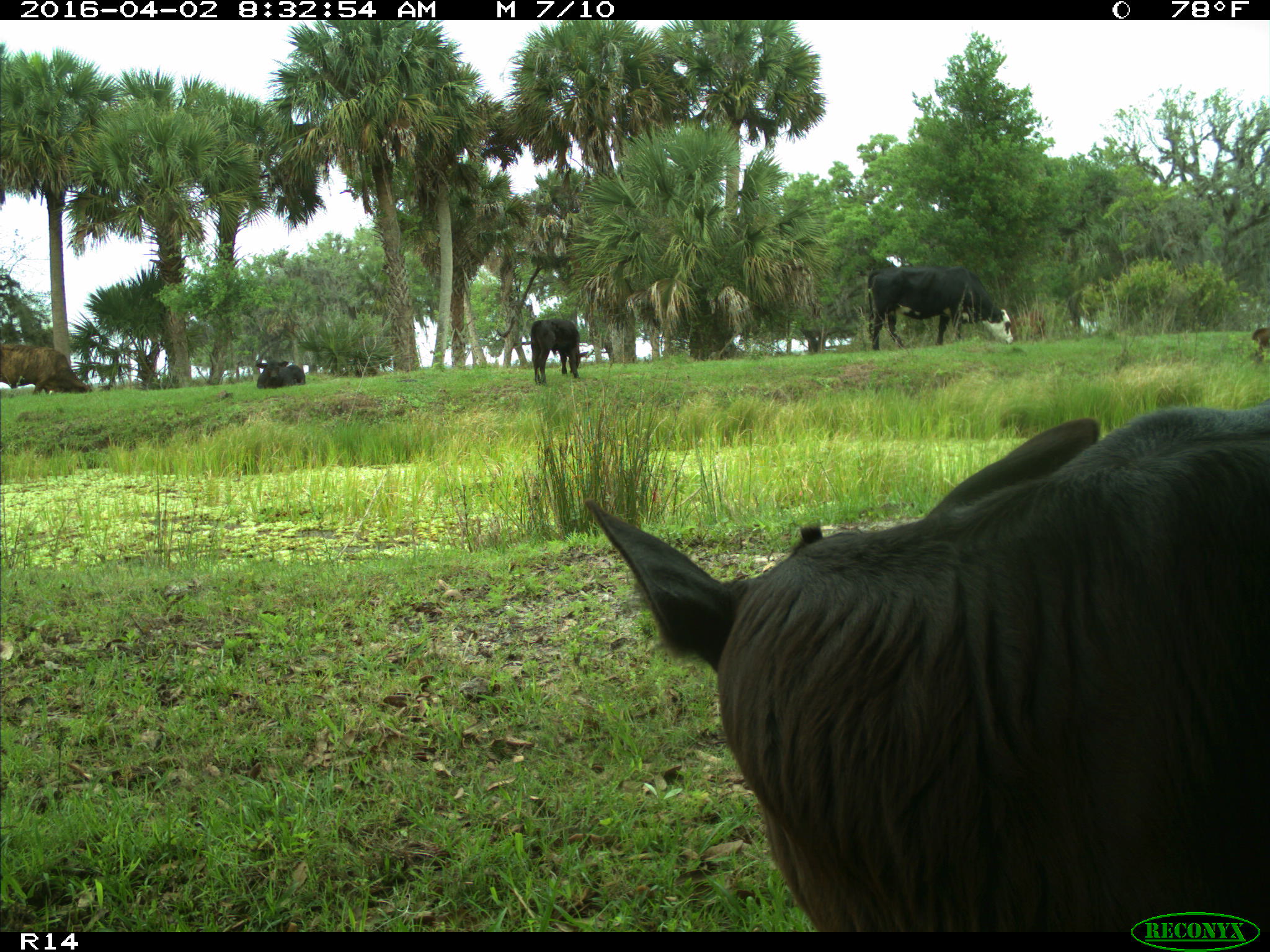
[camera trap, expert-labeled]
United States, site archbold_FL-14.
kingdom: Animalia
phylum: Chordata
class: Mammalia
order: Artiodactyla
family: Bovidae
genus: Bos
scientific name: Bos taurus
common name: domestic cow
Bos taurus (domestic cow).